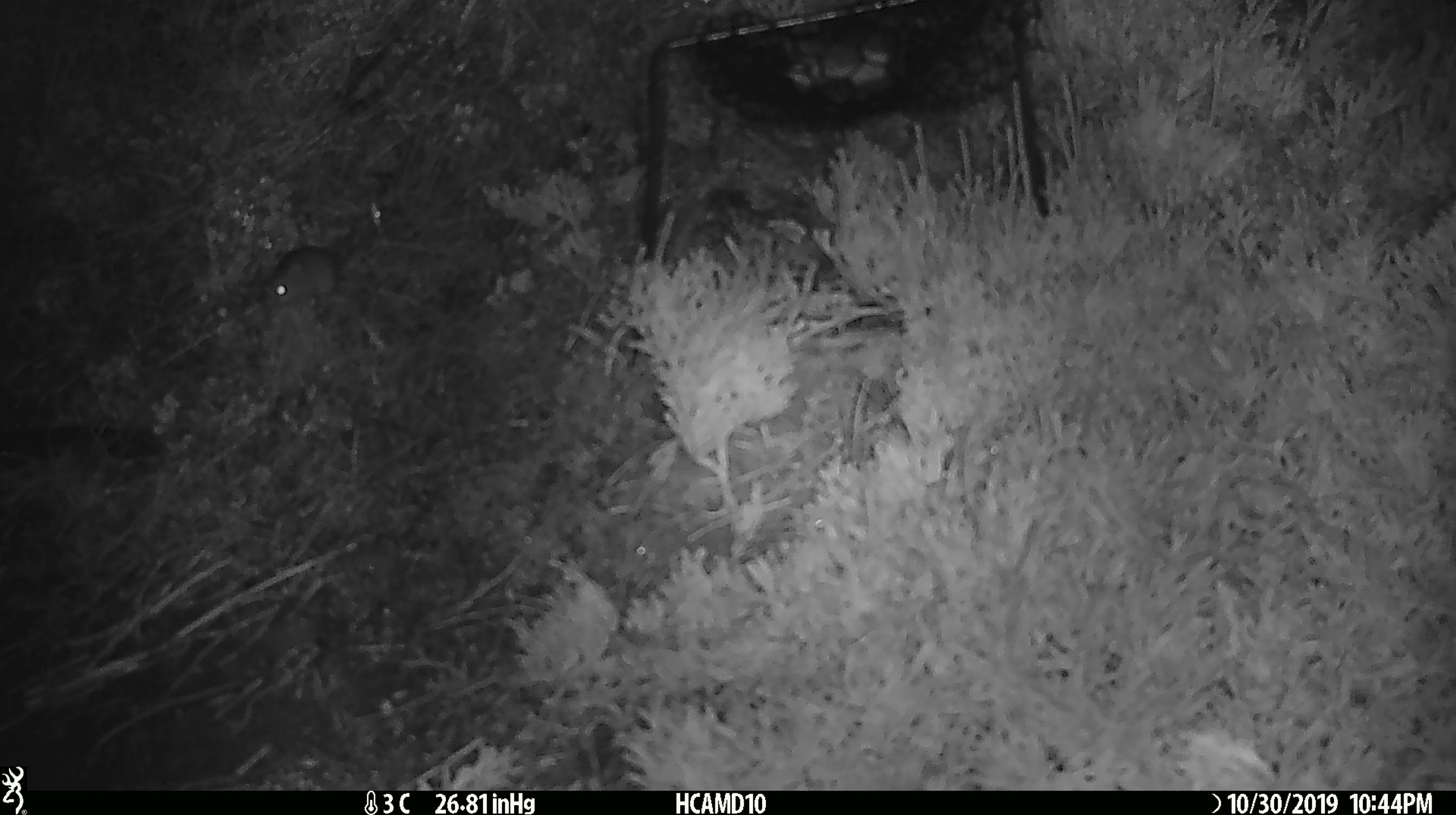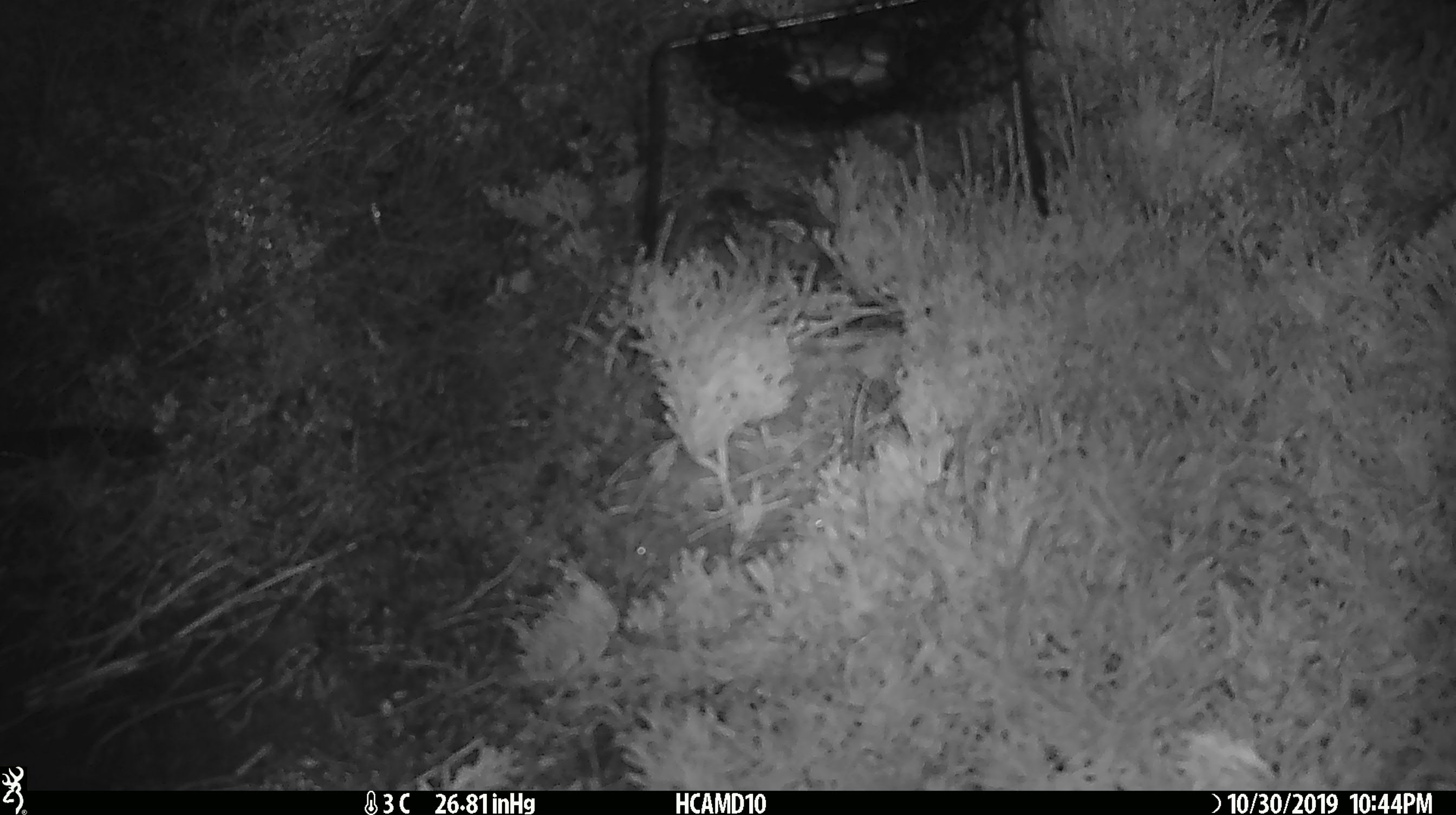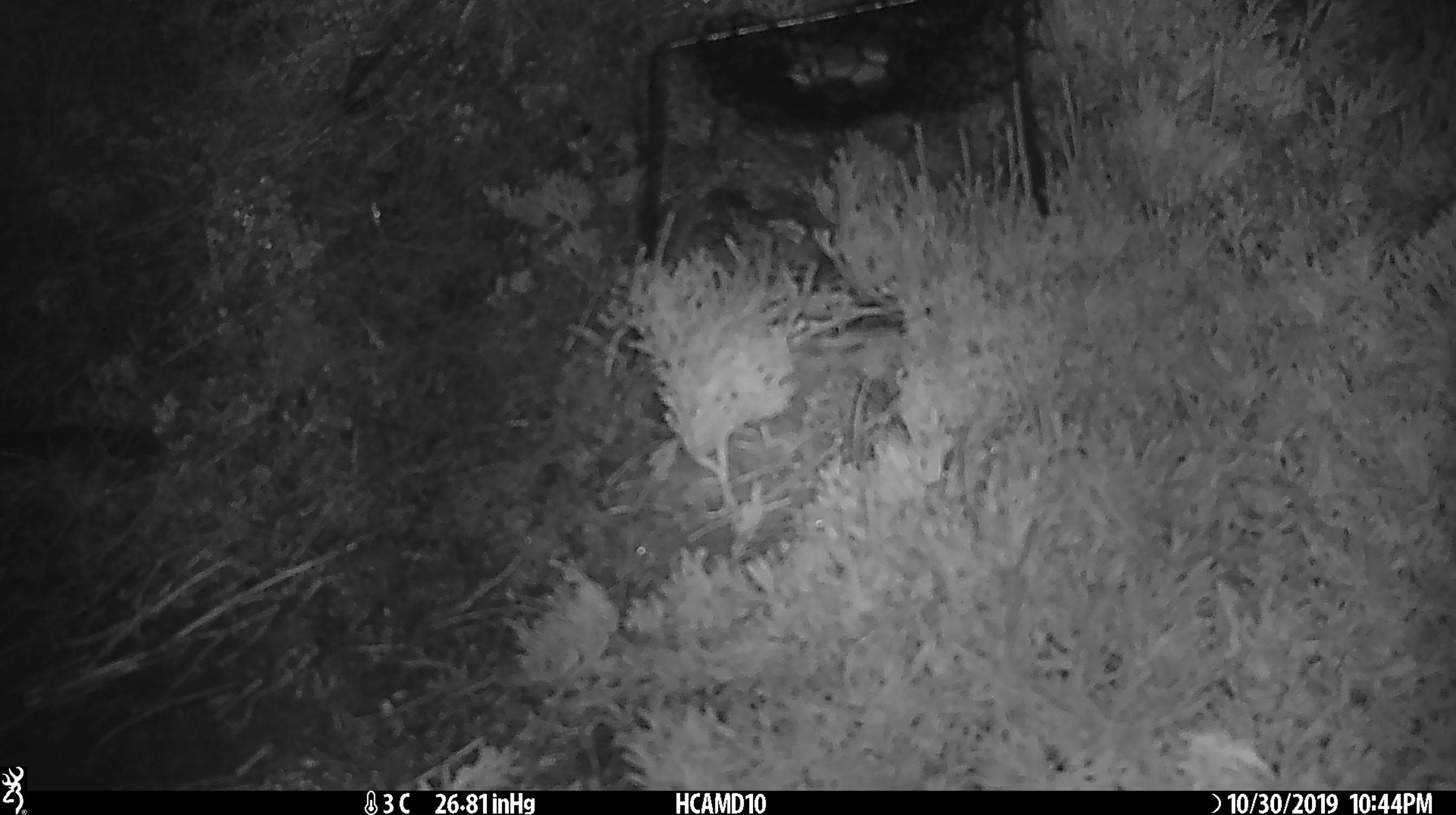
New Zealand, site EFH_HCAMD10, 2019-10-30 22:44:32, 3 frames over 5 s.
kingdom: Animalia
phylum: Chordata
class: Mammalia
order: Rodentia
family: Muridae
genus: Mus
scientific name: Mus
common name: mouse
Mouse (Mus).